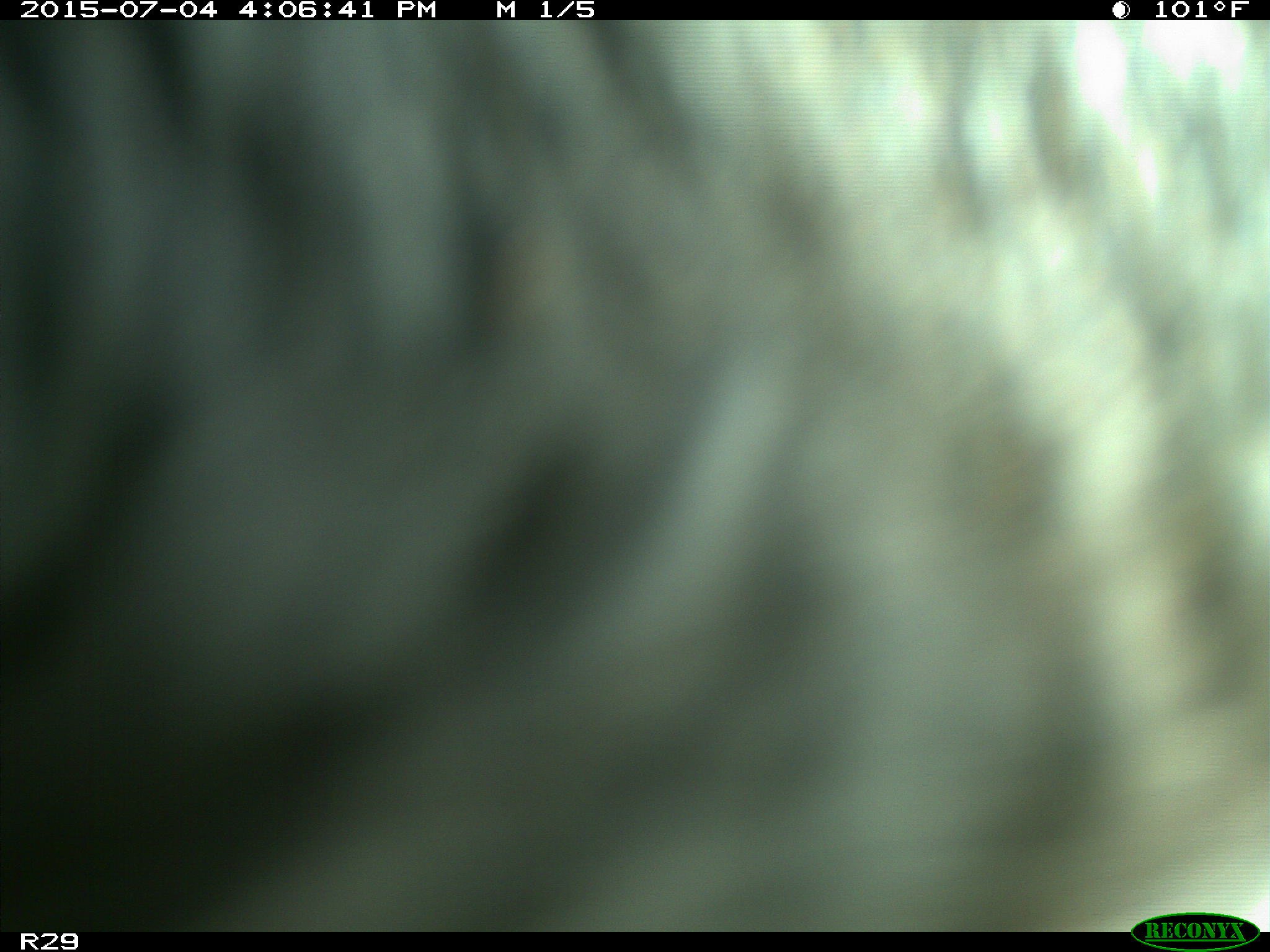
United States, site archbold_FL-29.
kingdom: Animalia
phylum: Chordata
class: Mammalia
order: Artiodactyla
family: Bovidae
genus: Bos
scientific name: Bos taurus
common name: domestic cow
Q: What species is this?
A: Bos taurus (domestic cow).